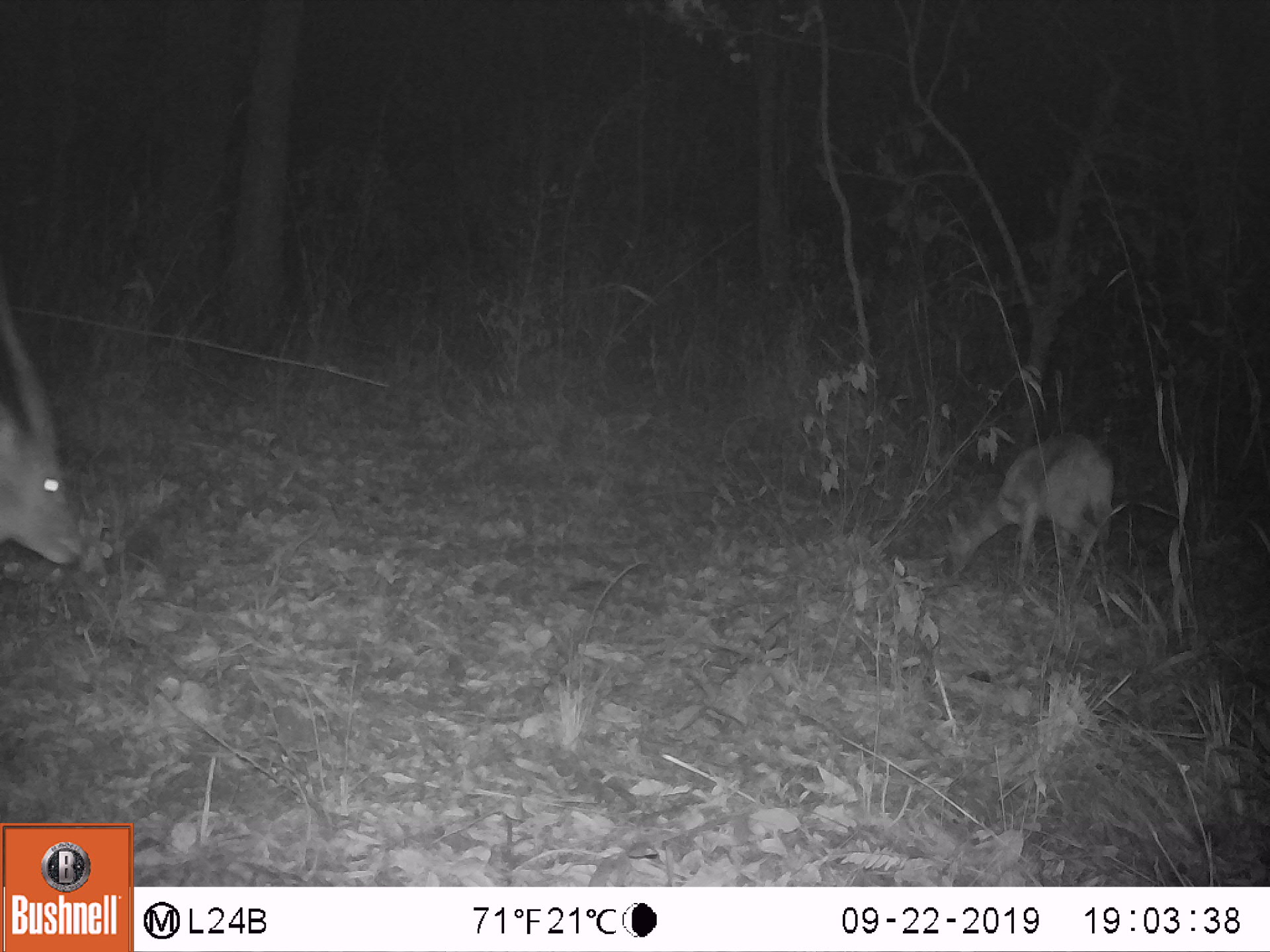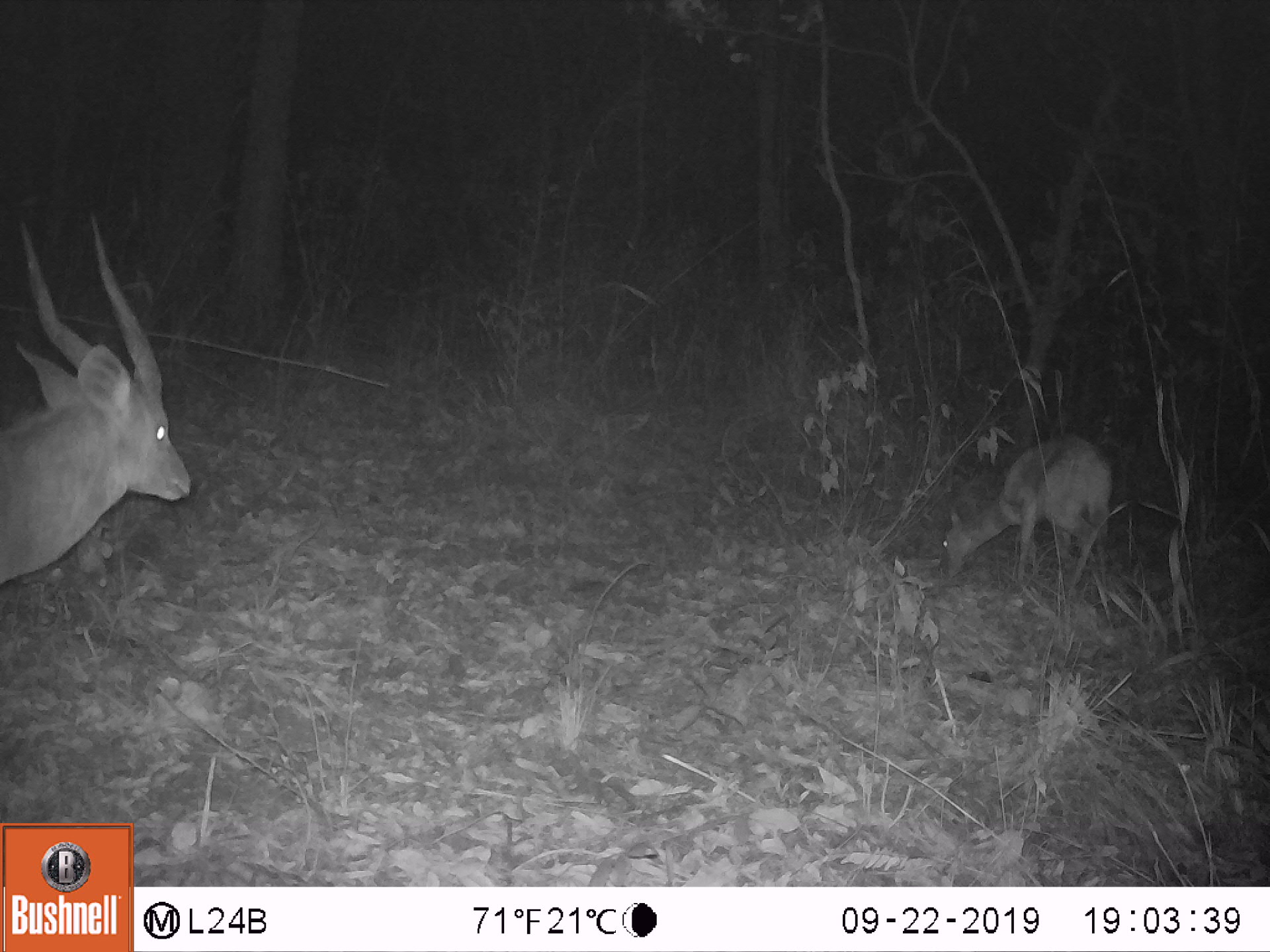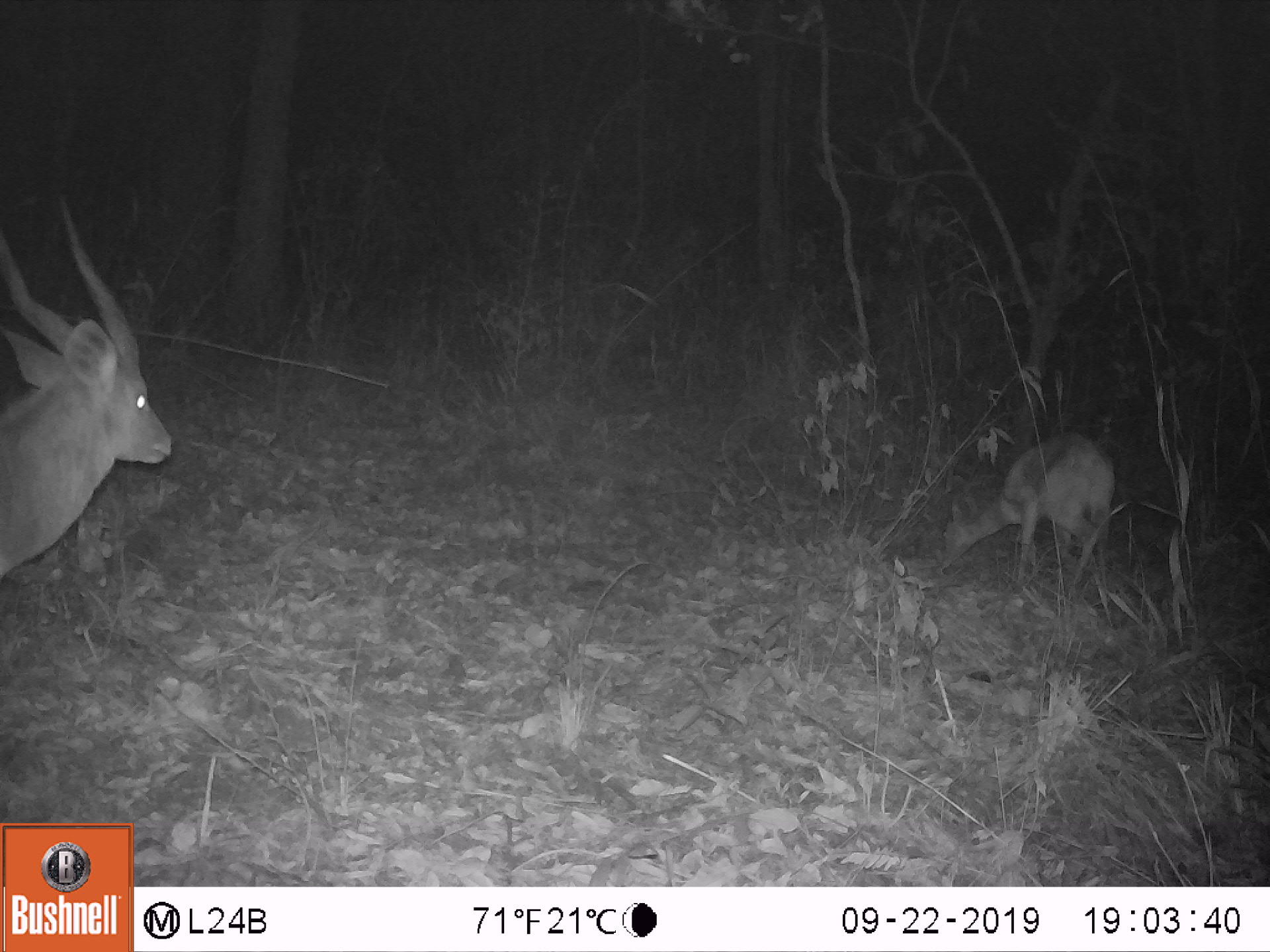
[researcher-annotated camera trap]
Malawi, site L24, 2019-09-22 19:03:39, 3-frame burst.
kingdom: Animalia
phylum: Chordata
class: Mammalia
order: Artiodactyla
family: Bovidae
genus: Tragelaphus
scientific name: Tragelaphus sylvaticus sylvaticus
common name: cape bushbuck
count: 2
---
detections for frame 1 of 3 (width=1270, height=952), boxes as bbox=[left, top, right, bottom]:
cape bushbuck: bbox=[2, 278, 100, 586]; bbox=[941, 431, 1119, 586]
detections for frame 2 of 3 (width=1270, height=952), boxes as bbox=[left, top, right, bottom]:
cape bushbuck: bbox=[0, 213, 197, 589]; bbox=[936, 431, 1115, 594]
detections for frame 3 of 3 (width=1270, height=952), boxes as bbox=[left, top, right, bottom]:
cape bushbuck: bbox=[3, 191, 176, 576]; bbox=[939, 428, 1121, 585]